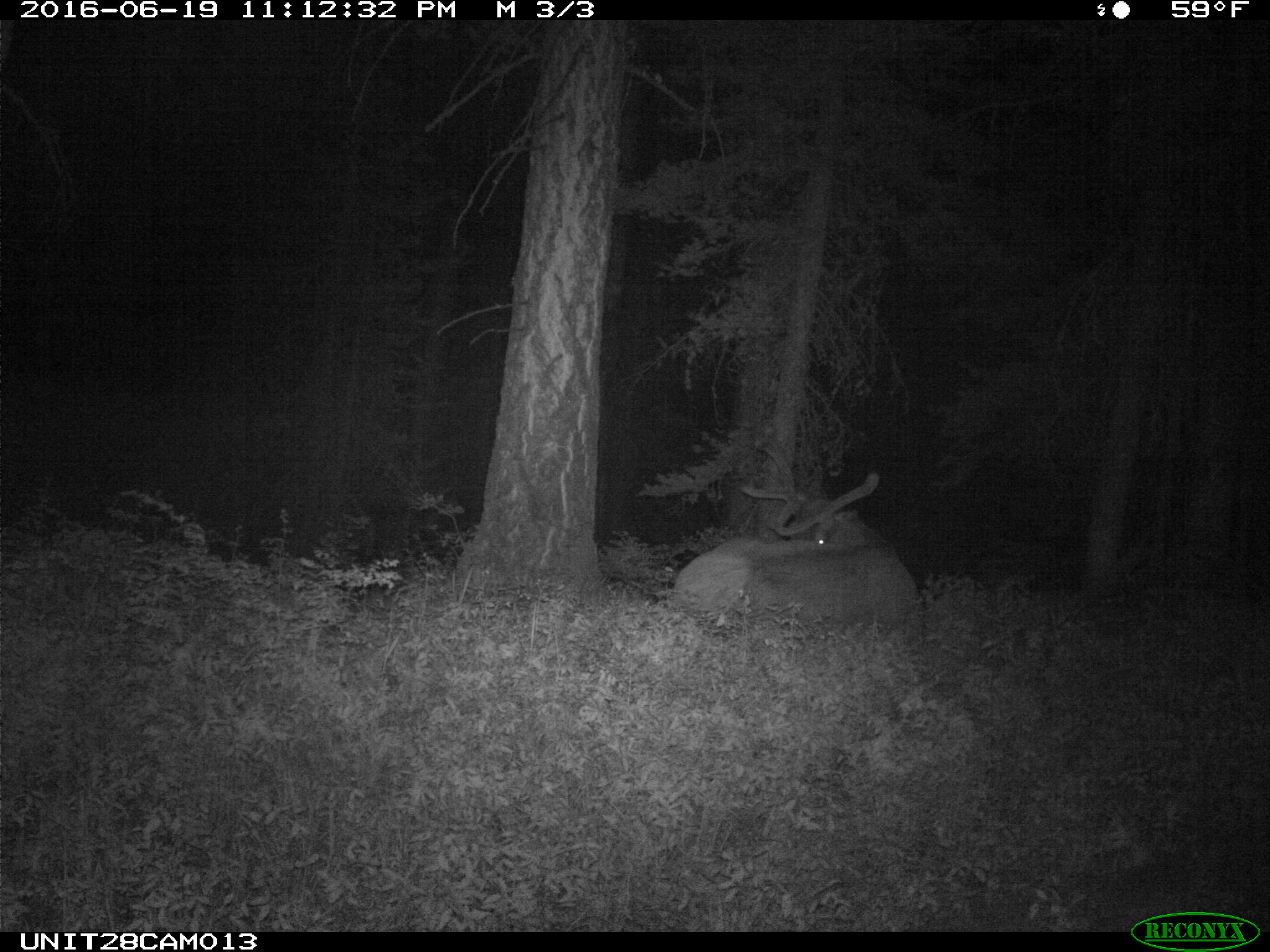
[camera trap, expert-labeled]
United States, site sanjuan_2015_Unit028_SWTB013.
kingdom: Animalia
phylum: Chordata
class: Mammalia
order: Artiodactyla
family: Cervidae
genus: Cervus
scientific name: Cervus elaphus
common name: red deer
Cervus elaphus (red deer).